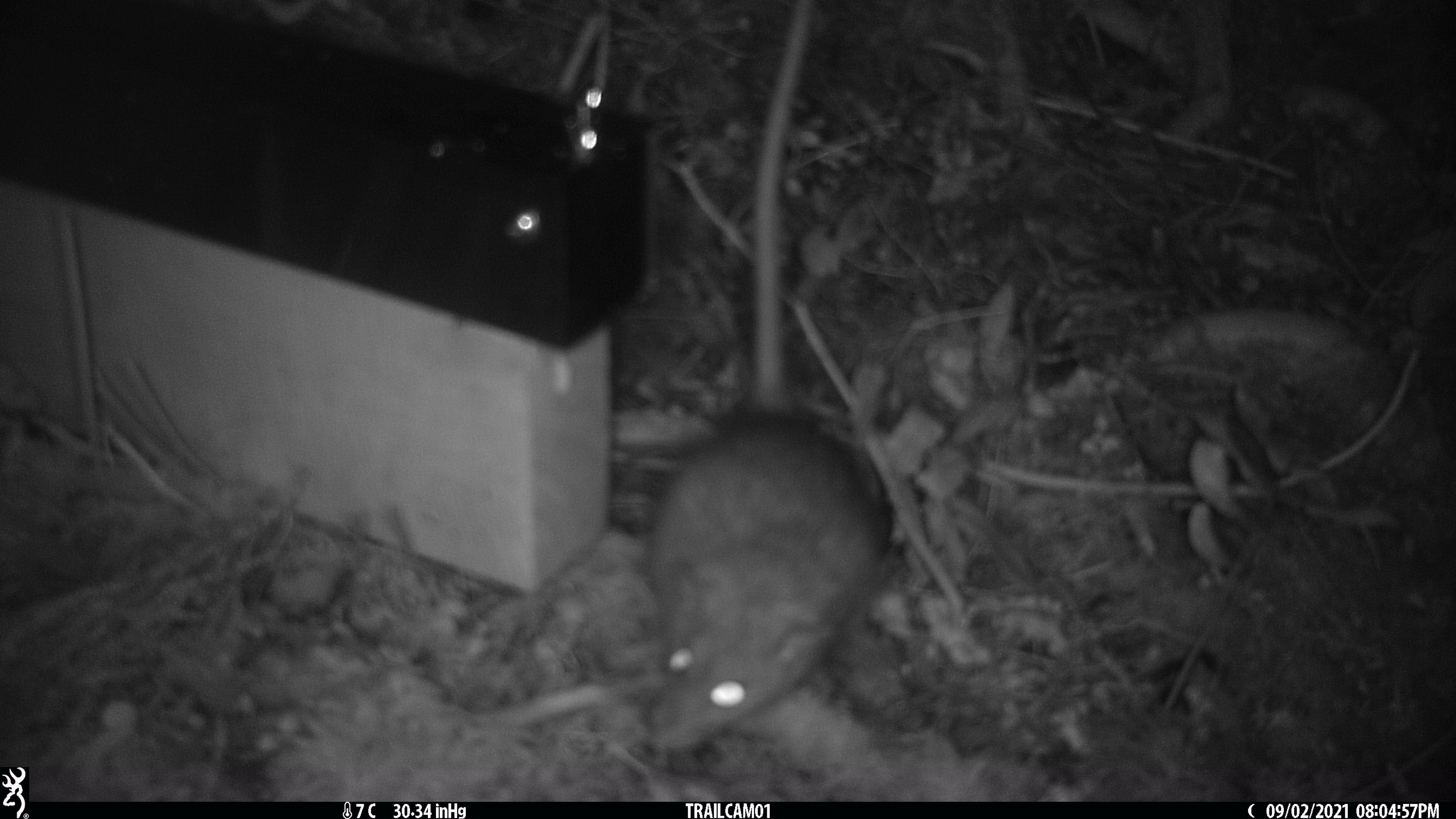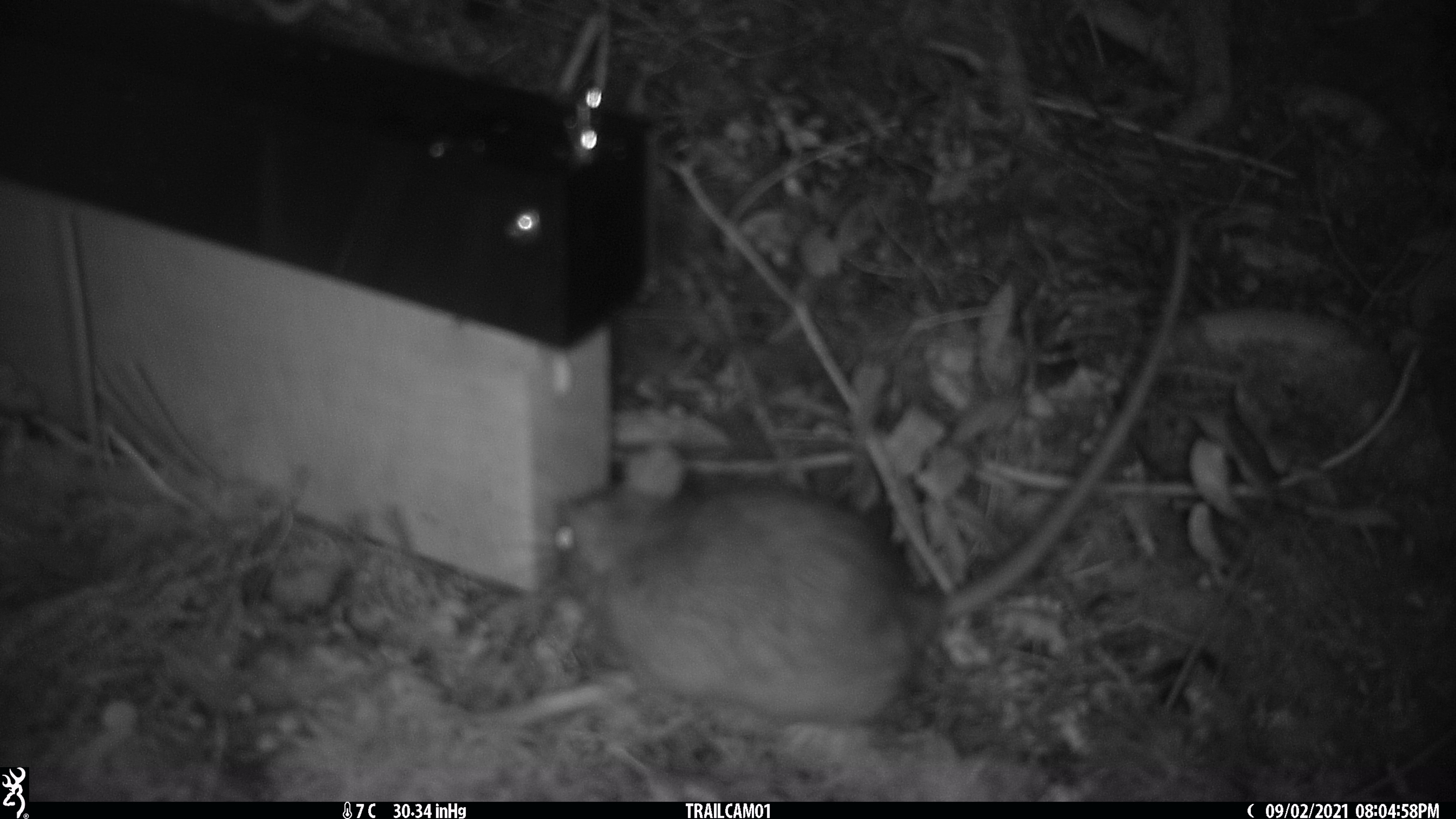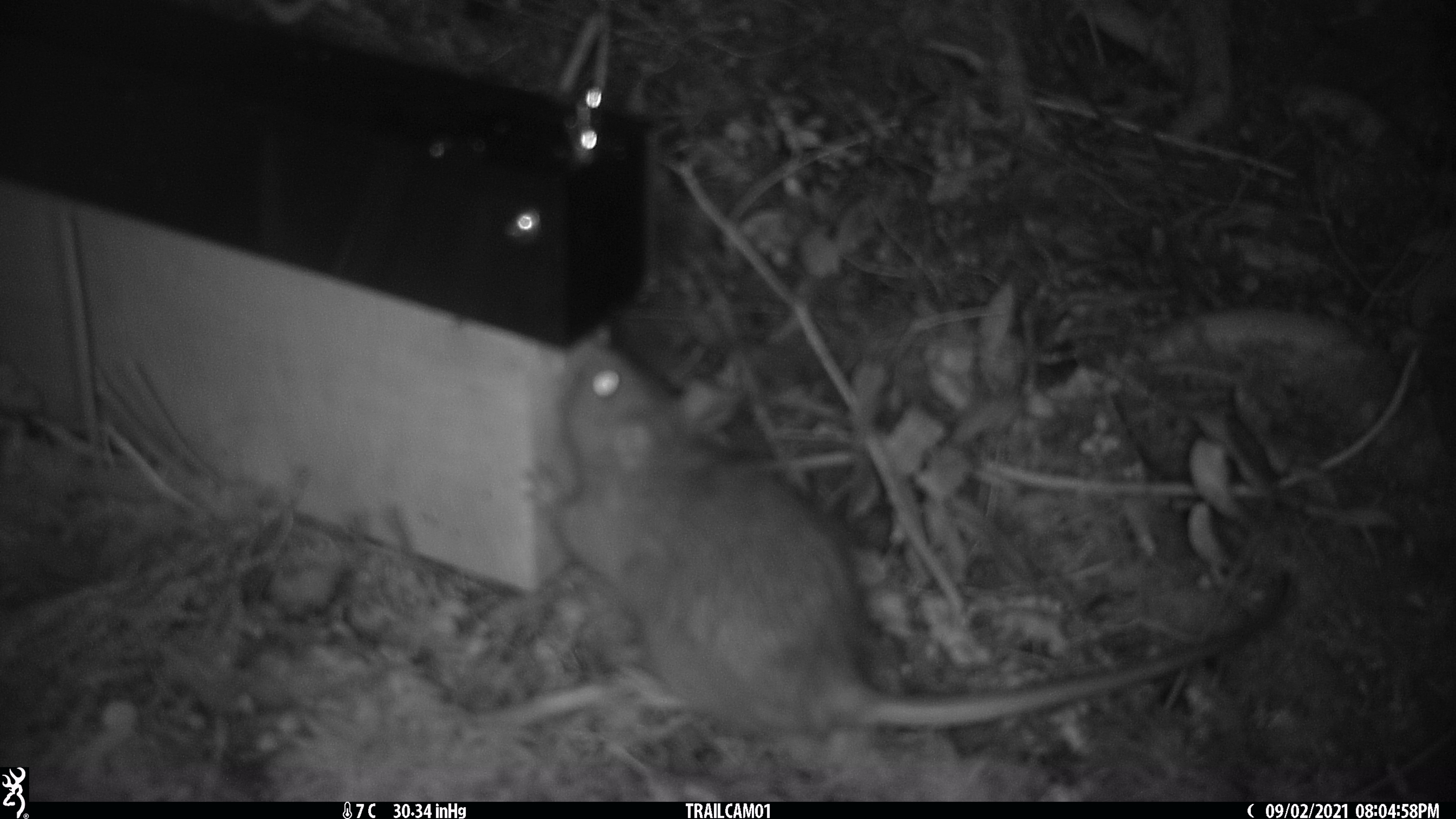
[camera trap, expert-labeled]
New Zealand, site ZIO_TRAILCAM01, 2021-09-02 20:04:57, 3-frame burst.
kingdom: Animalia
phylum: Chordata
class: Mammalia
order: Rodentia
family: Muridae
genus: Rattus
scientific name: Rattus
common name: rat